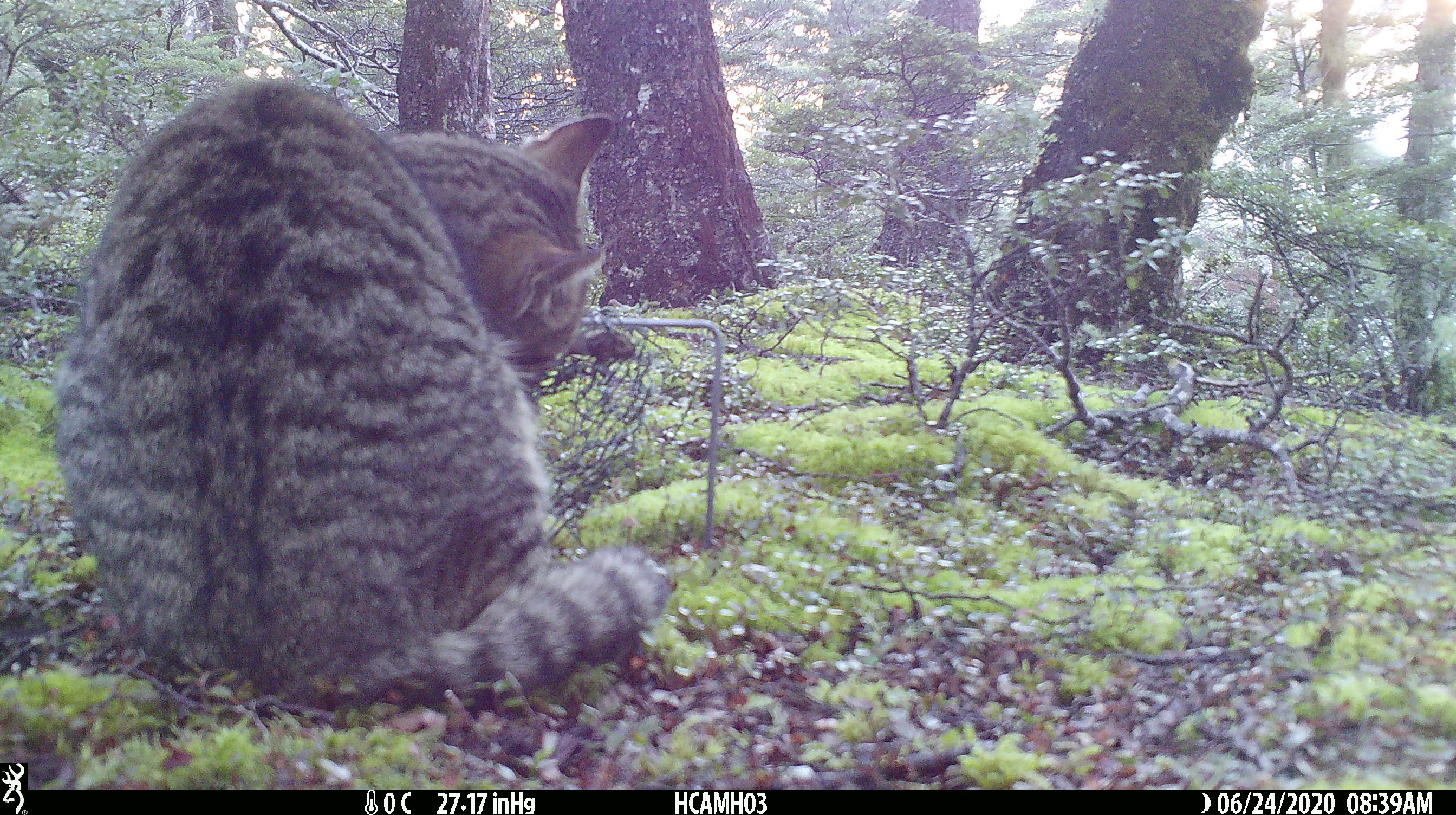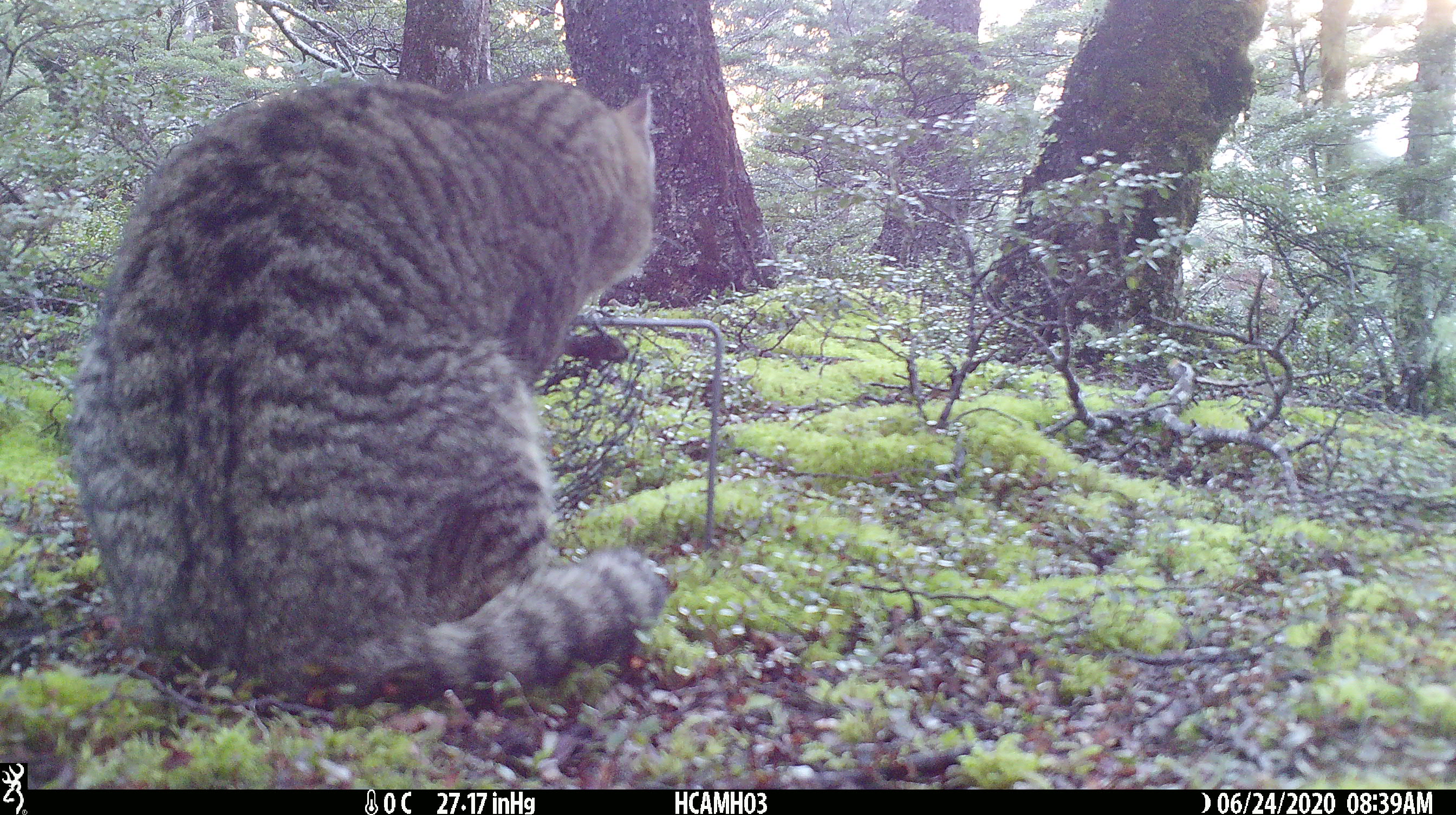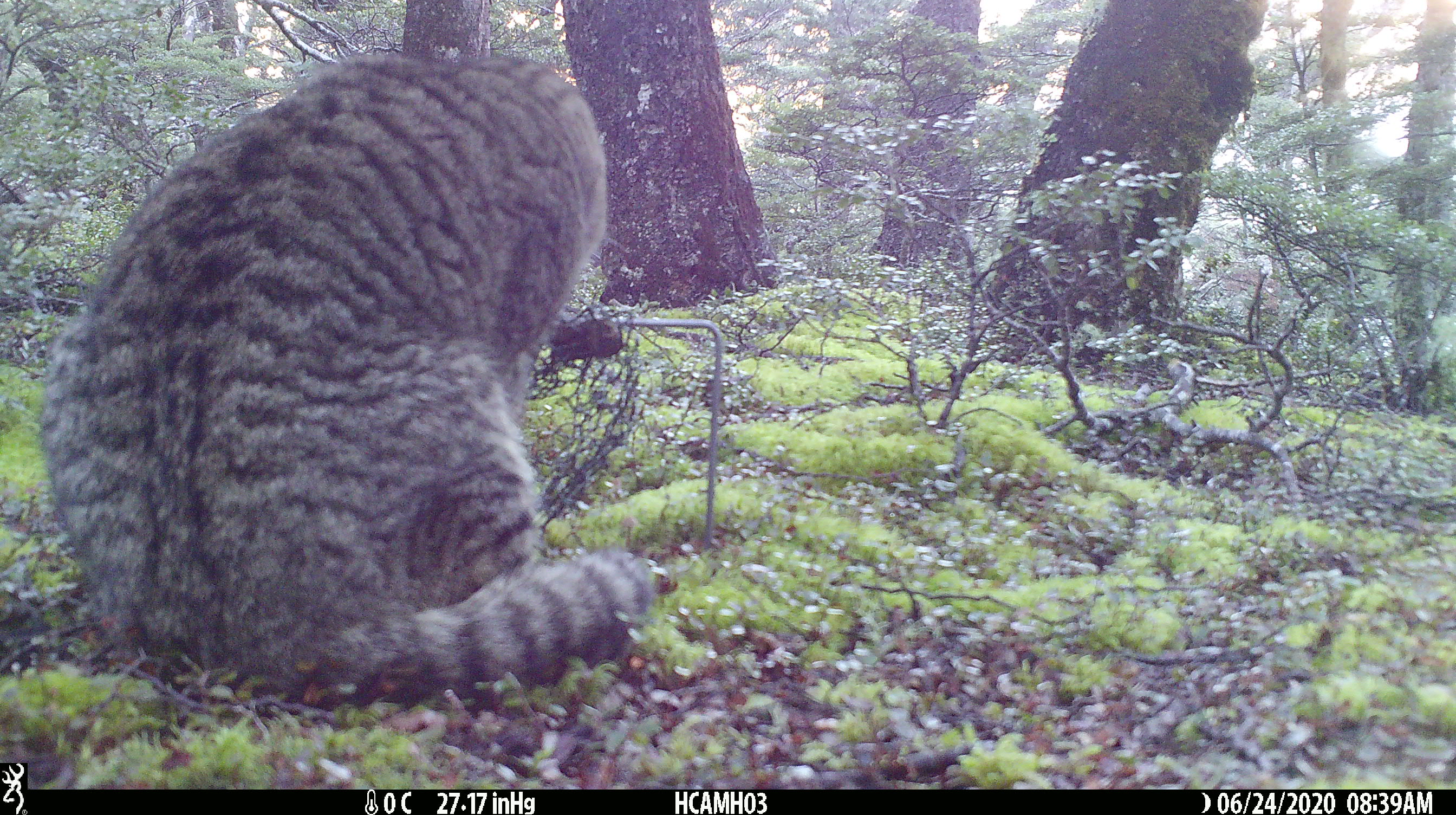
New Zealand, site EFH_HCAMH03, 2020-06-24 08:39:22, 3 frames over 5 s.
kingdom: Animalia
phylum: Chordata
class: Mammalia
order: Carnivora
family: Felidae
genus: Felis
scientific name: Felis catus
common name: domestic cat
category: cat